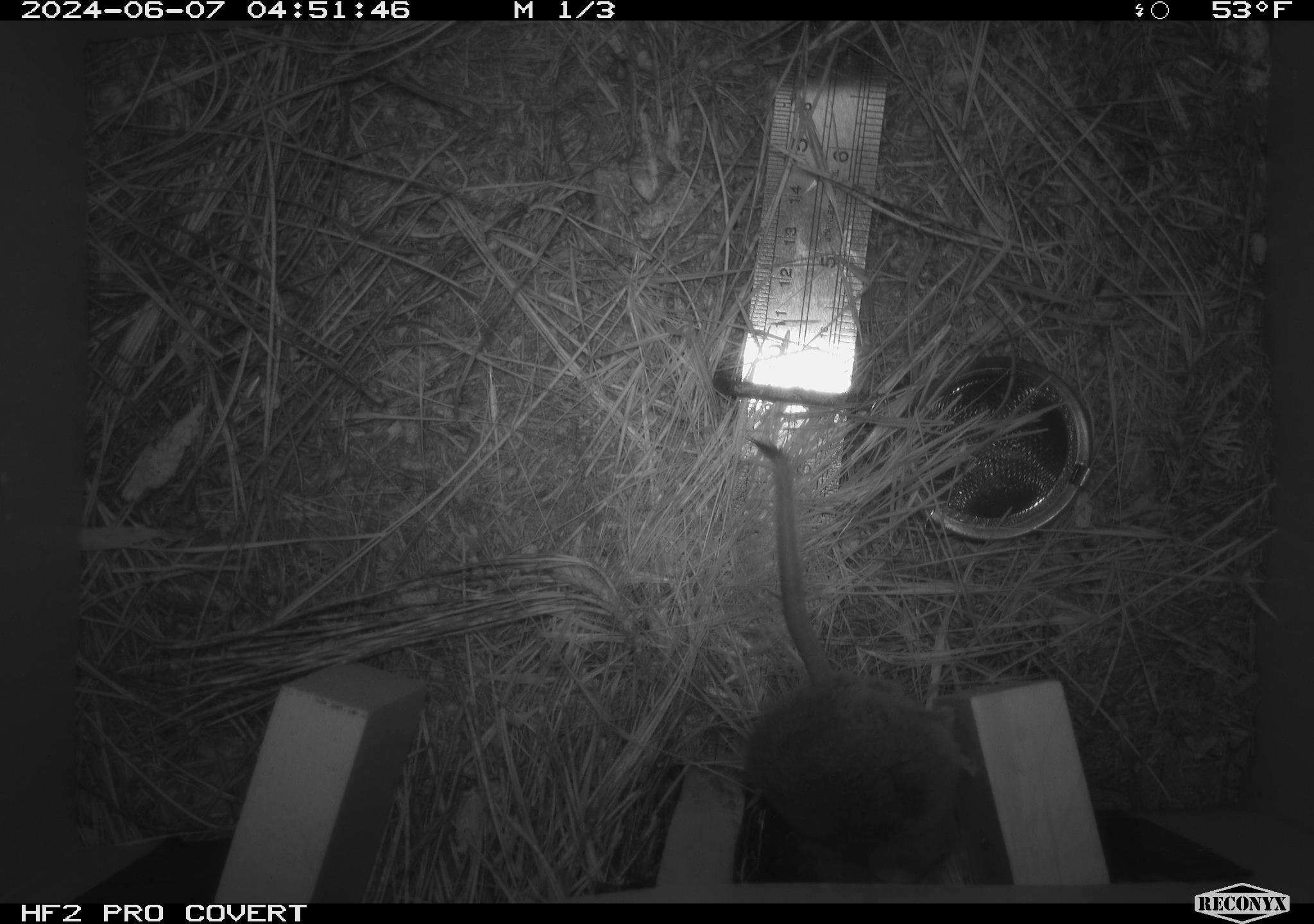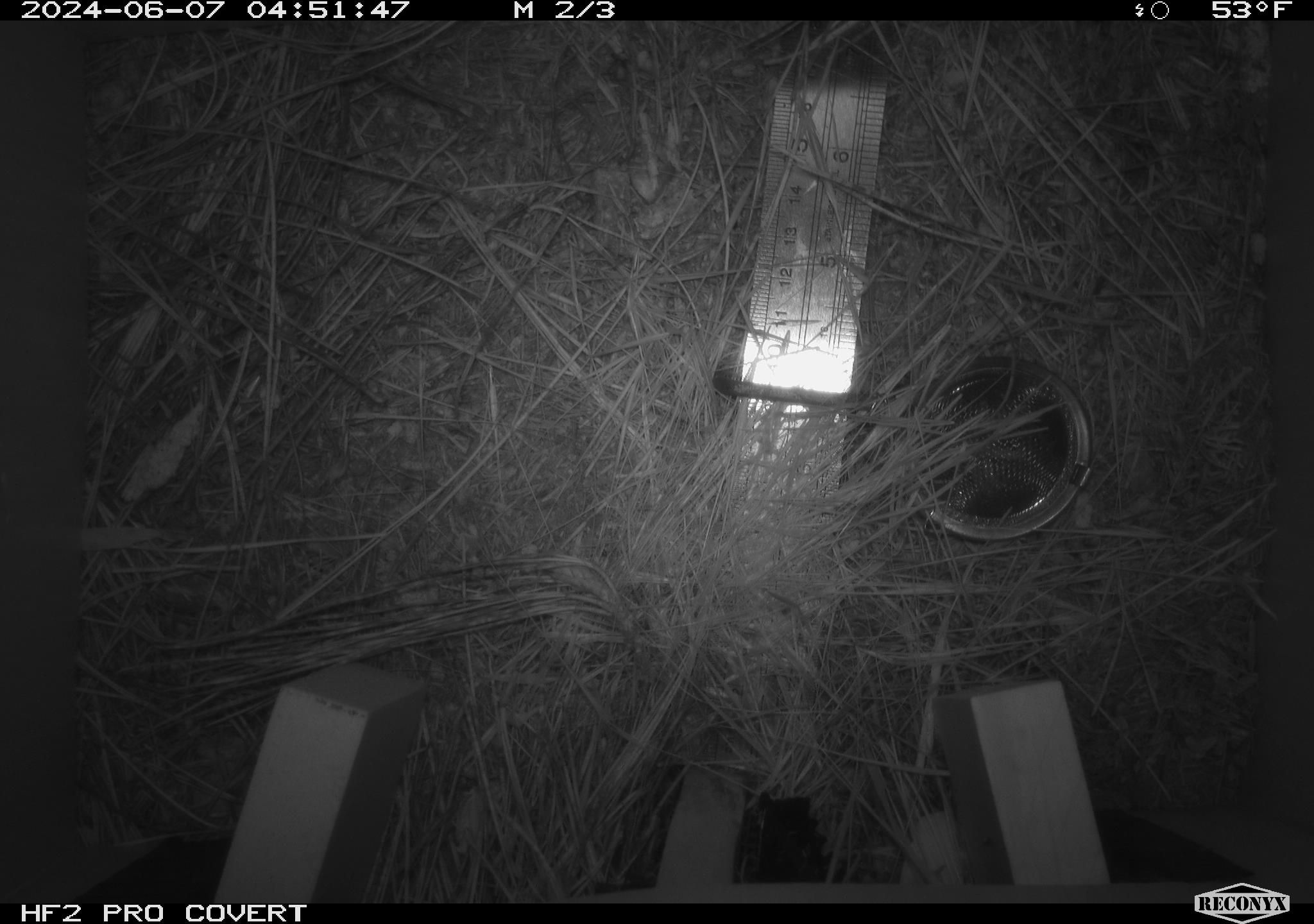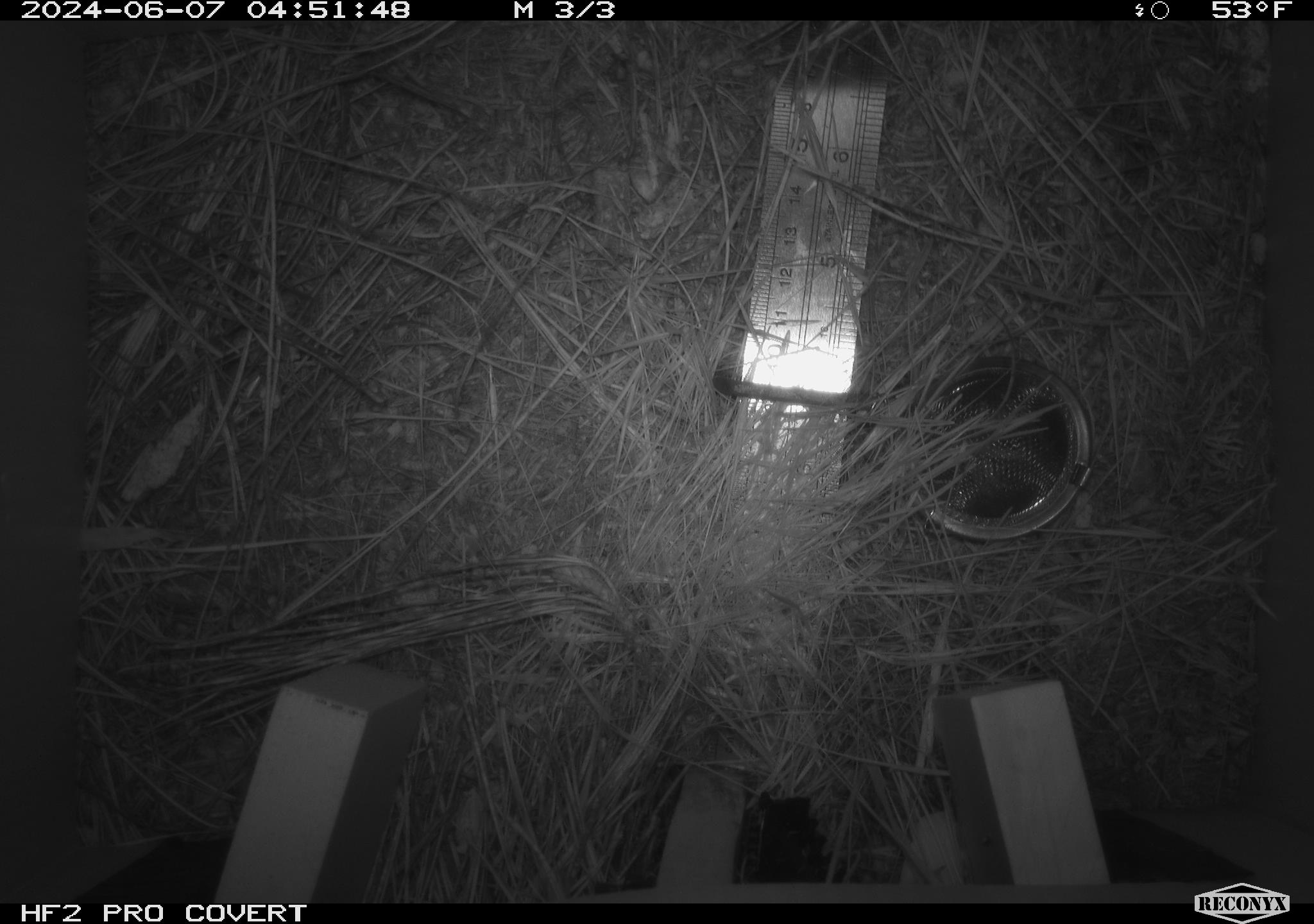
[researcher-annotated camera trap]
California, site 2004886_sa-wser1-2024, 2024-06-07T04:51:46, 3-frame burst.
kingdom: Animalia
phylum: Chordata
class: Mammalia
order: Rodentia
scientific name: Rodentia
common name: mouse species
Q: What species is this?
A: Mouse species (Rodentia).